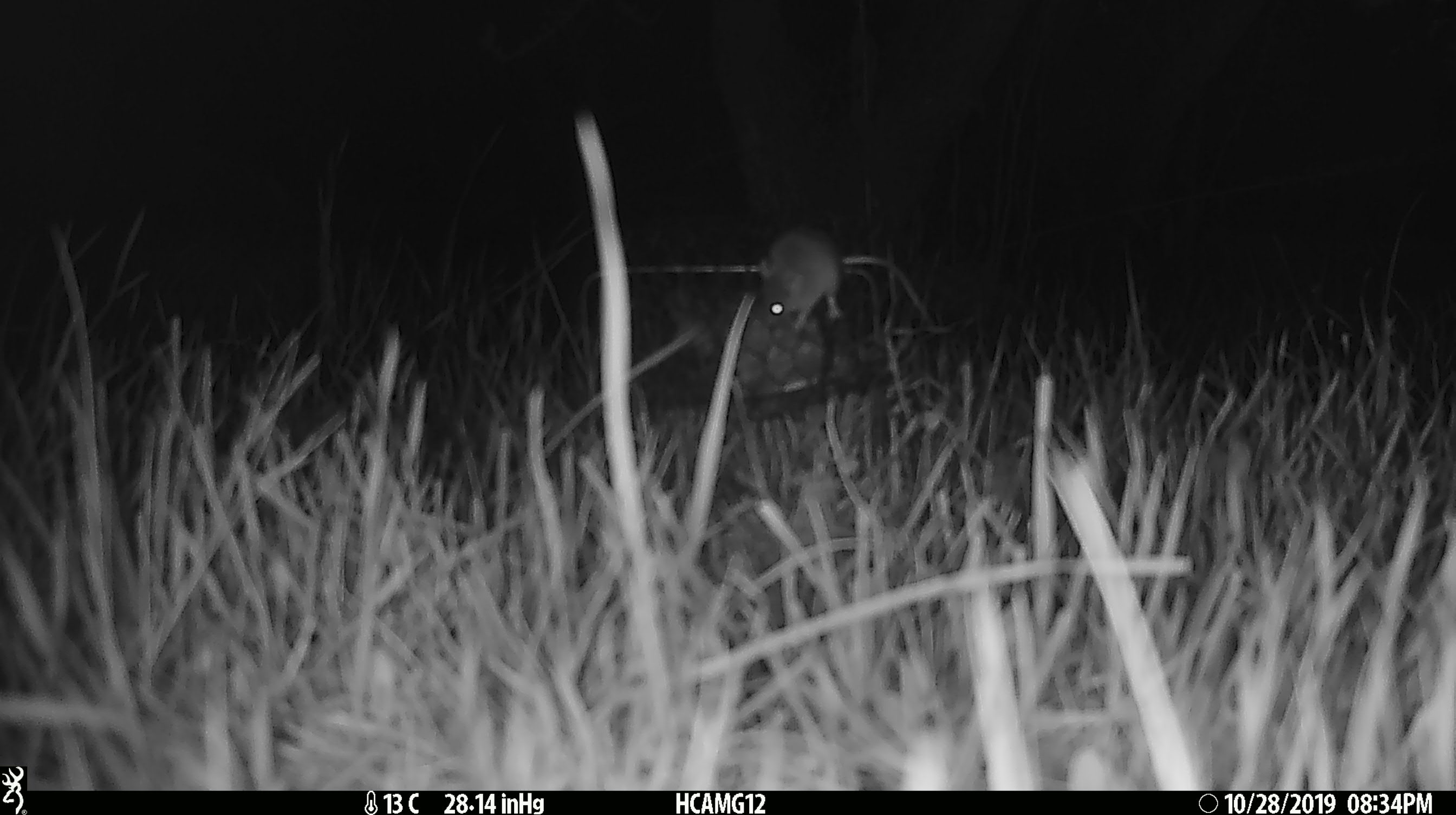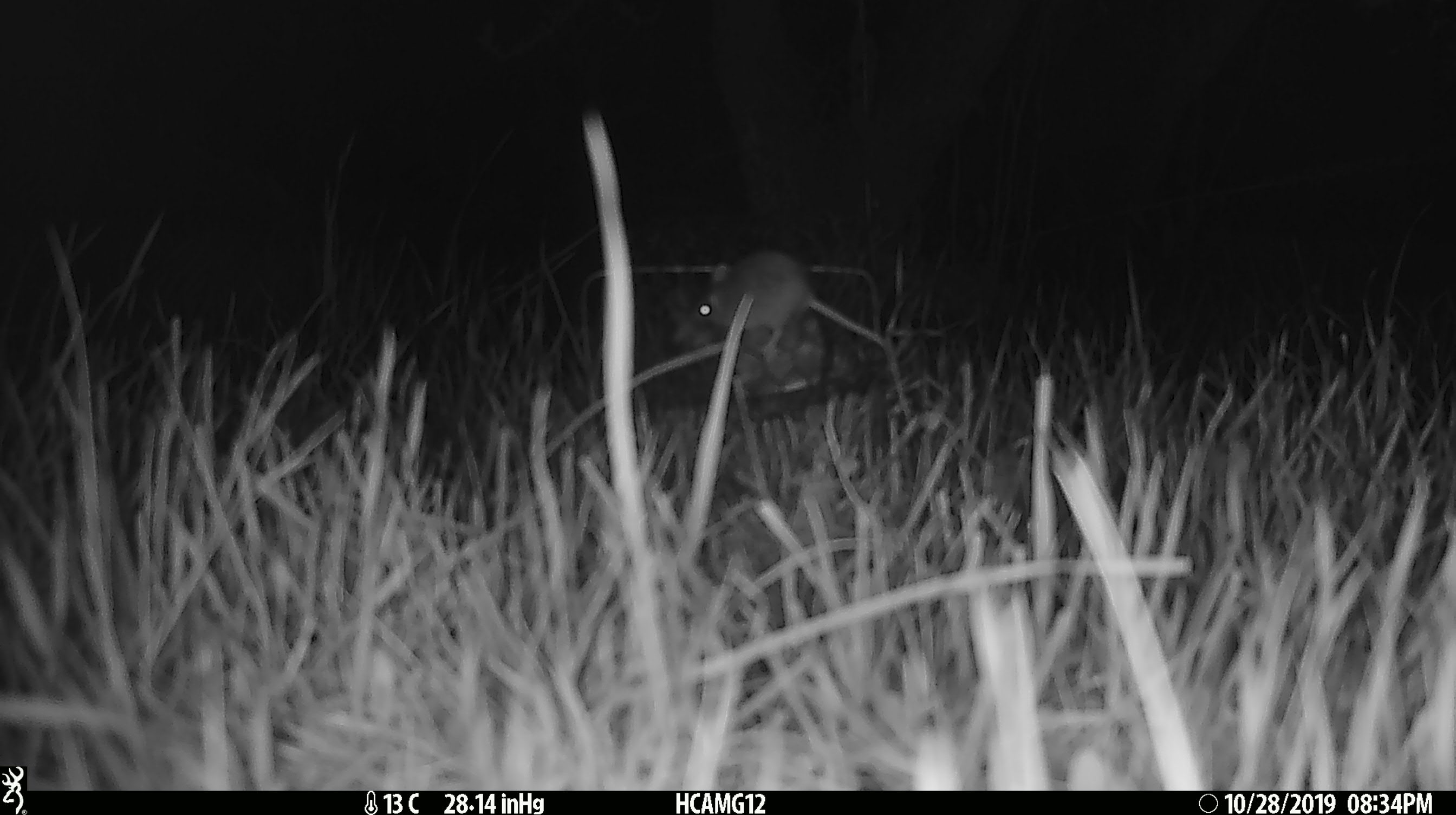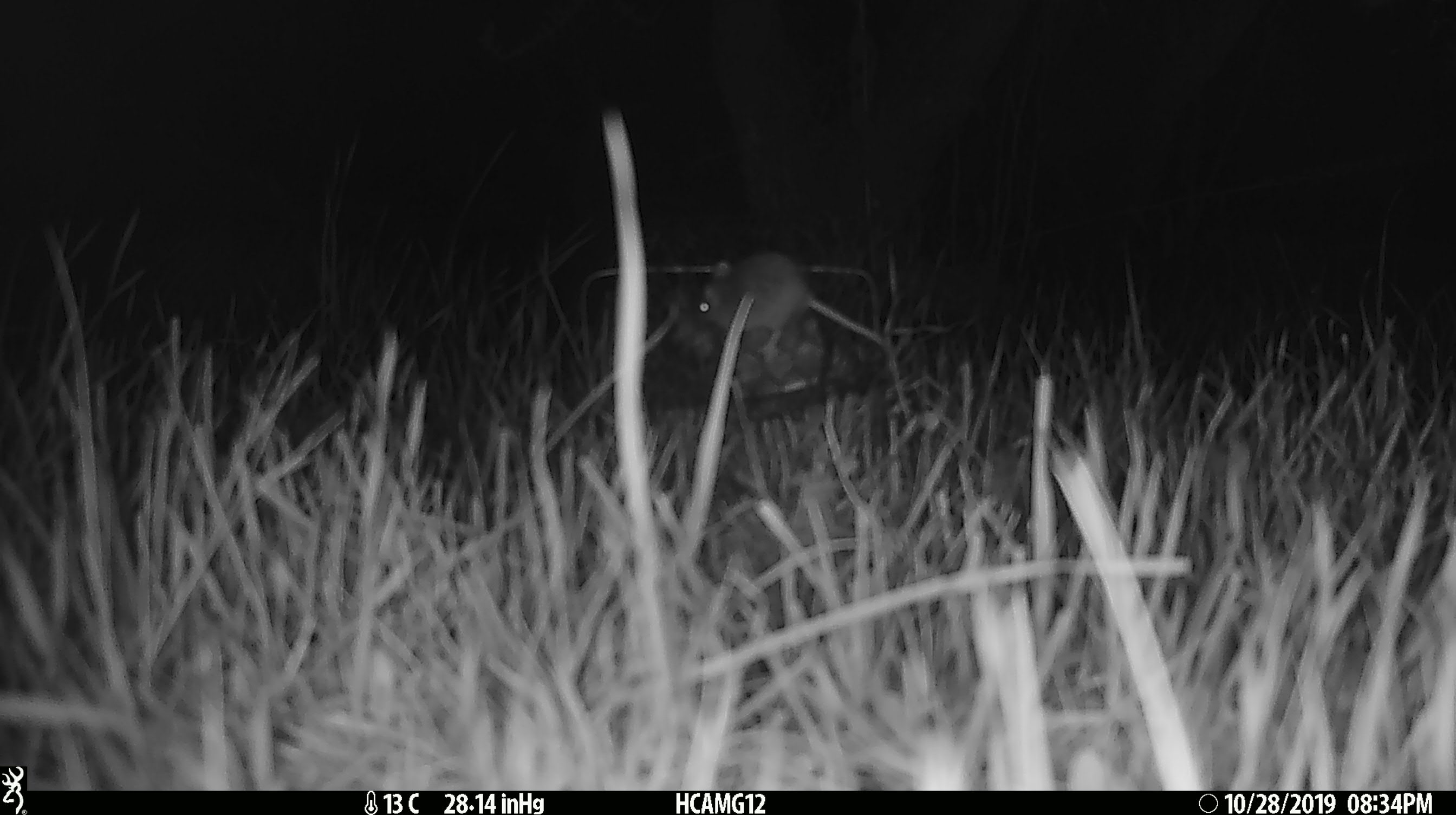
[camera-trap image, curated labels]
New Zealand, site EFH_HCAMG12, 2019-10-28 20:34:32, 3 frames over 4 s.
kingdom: Animalia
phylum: Chordata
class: Mammalia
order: Rodentia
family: Muridae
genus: Mus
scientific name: Mus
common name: mouse